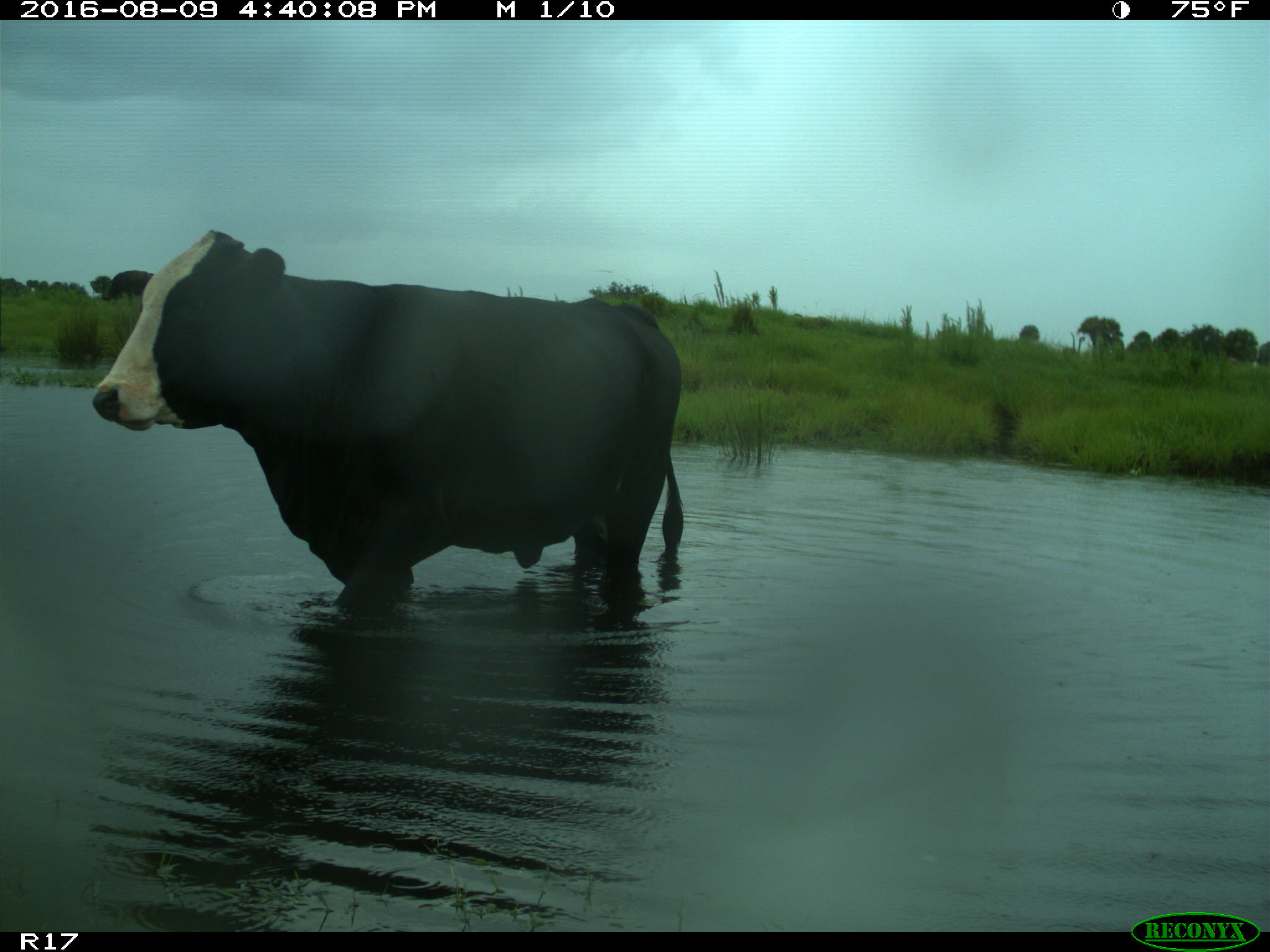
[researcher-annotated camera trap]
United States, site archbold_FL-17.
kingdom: Animalia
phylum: Chordata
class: Mammalia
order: Artiodactyla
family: Bovidae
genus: Bos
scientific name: Bos taurus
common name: domestic cow